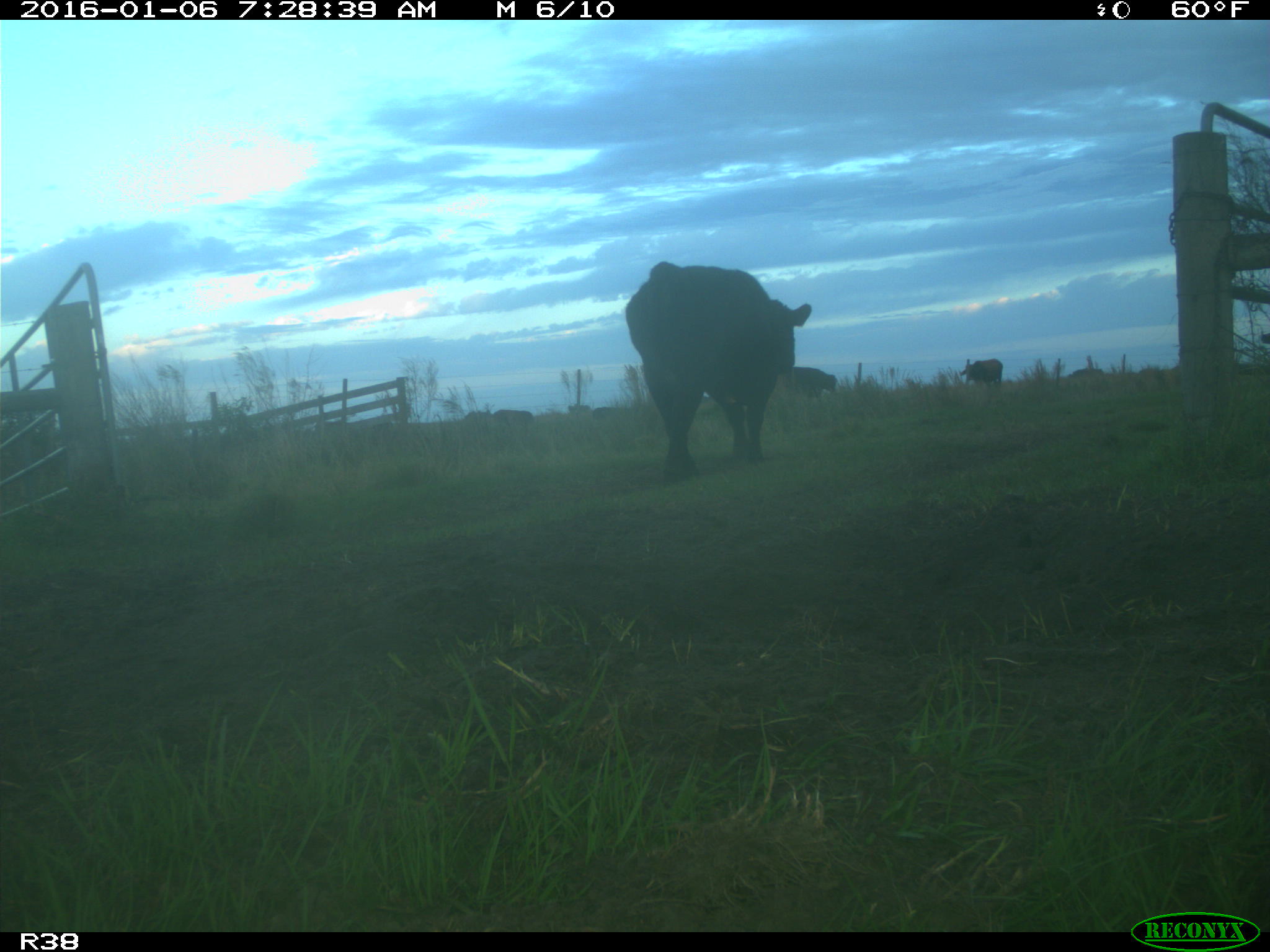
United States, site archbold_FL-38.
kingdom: Animalia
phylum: Chordata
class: Mammalia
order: Artiodactyla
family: Bovidae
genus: Bos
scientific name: Bos taurus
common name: domestic cow